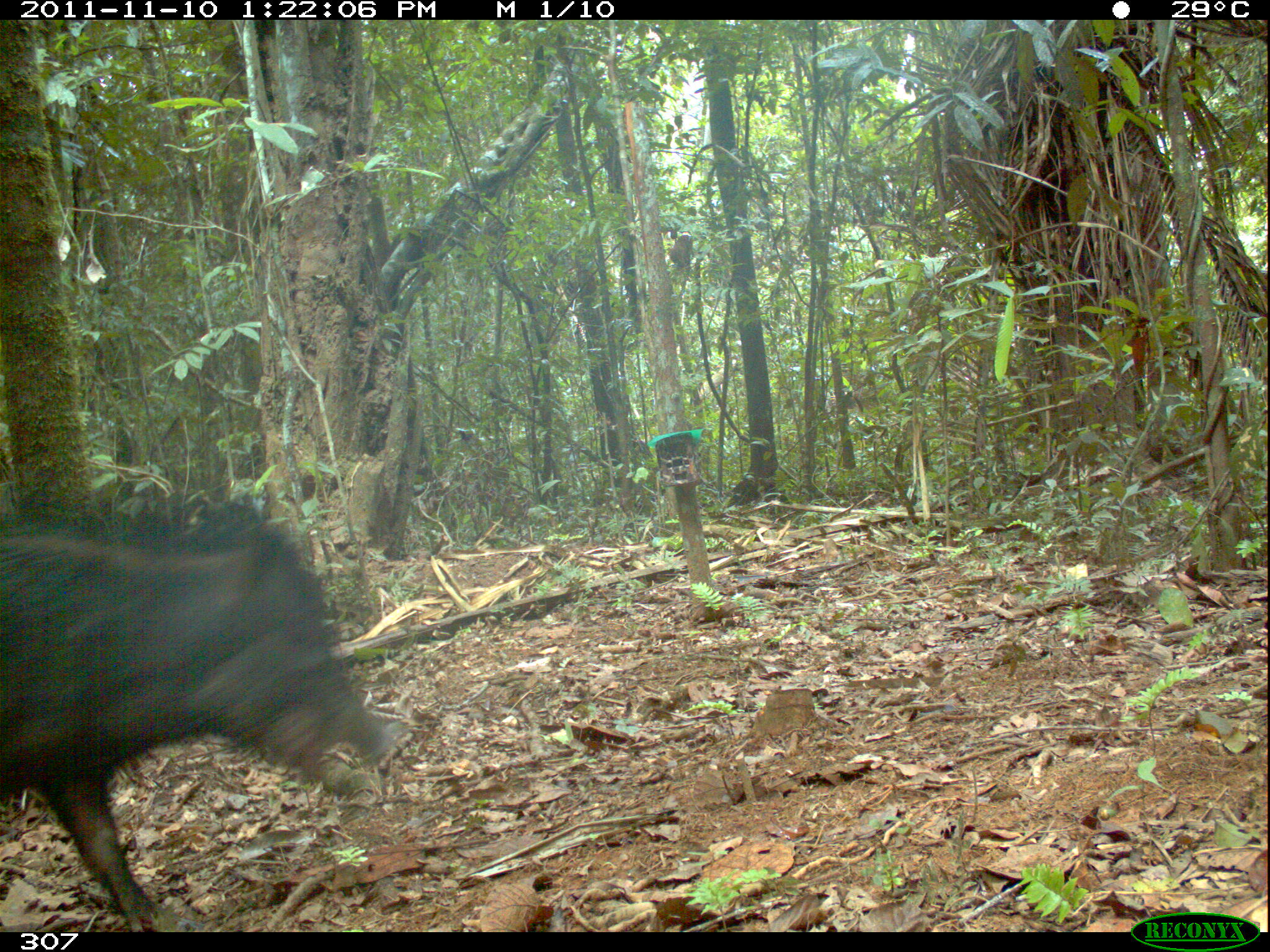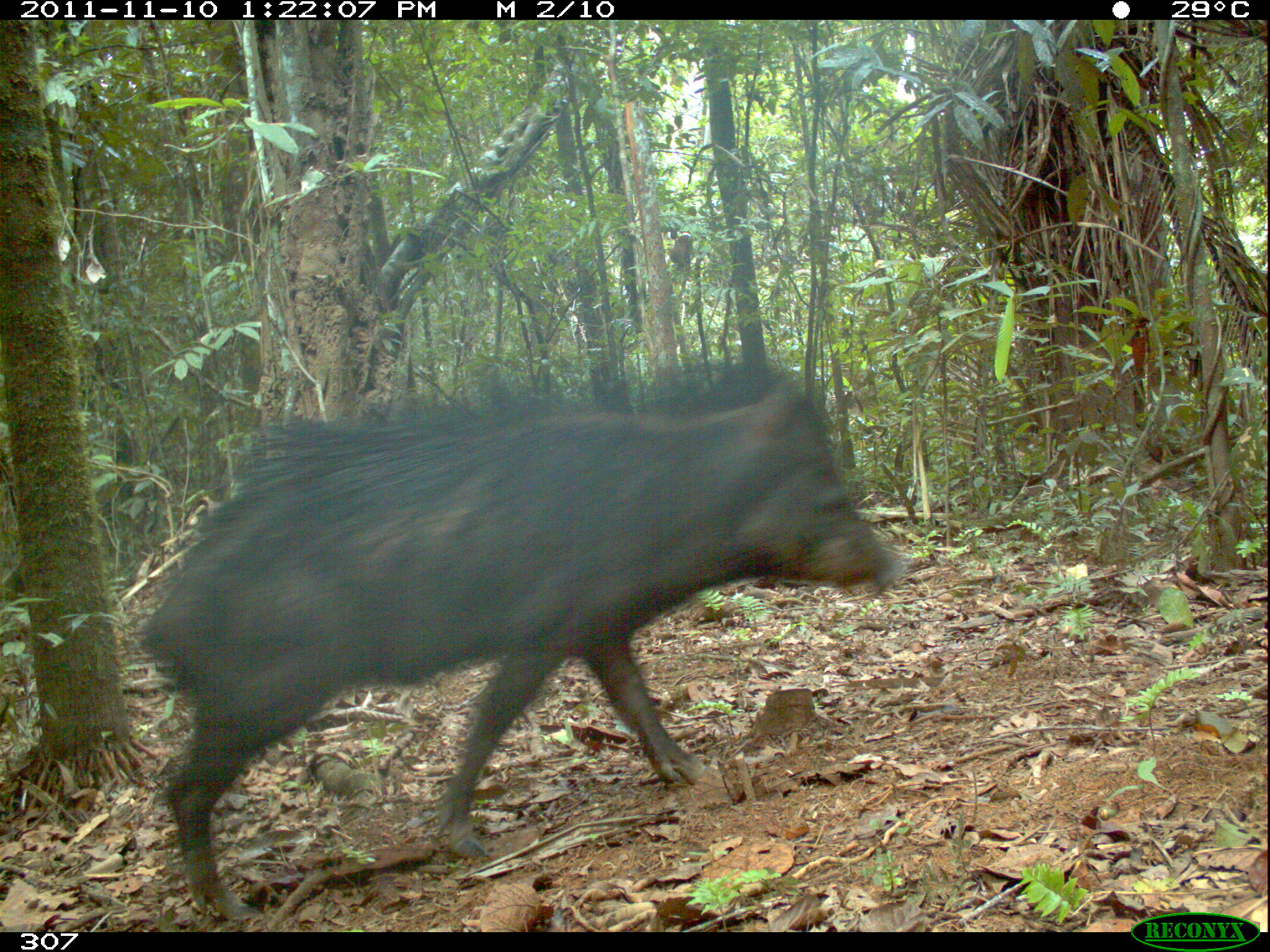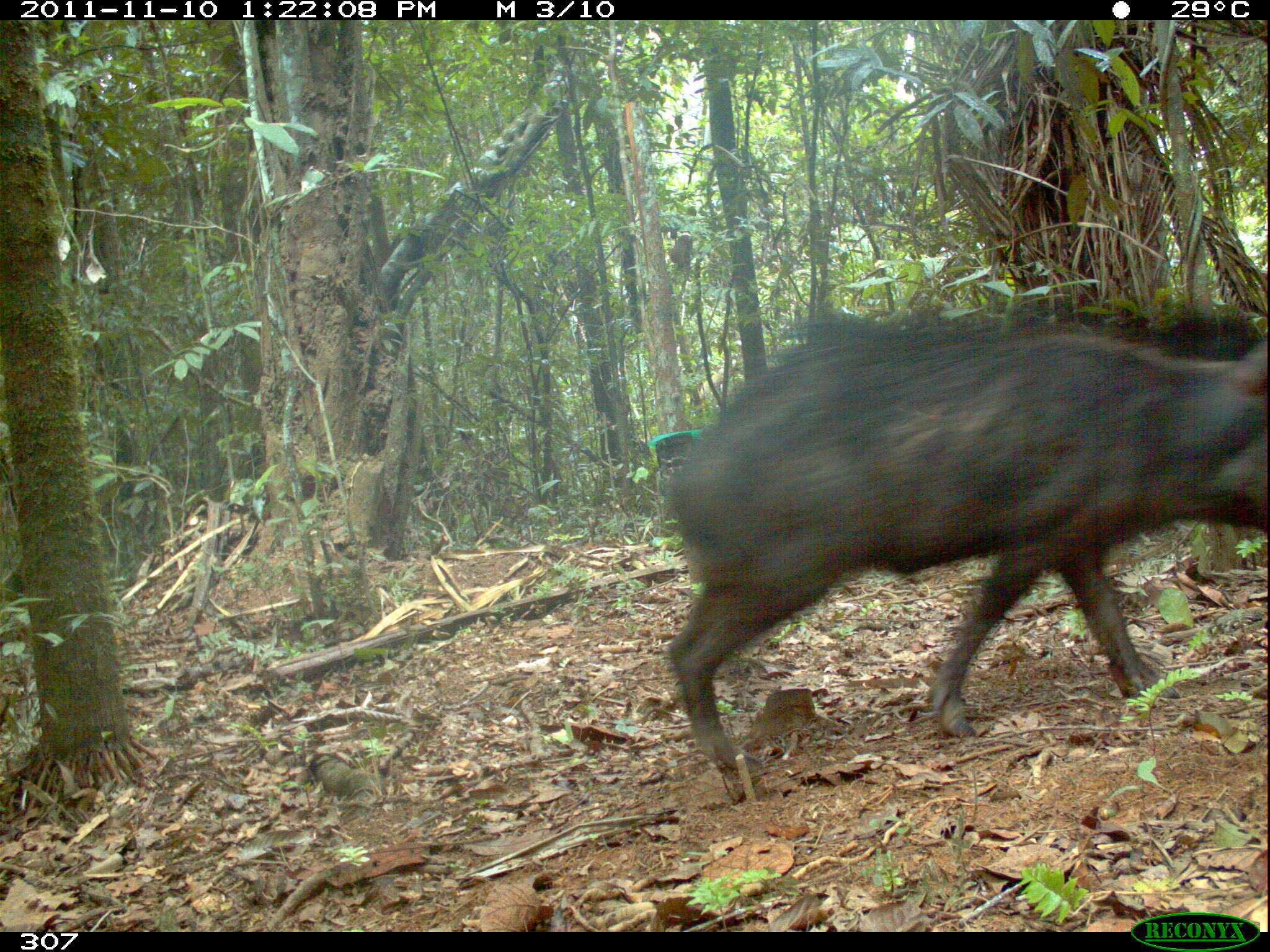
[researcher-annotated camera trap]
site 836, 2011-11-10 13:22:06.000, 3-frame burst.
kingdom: Animalia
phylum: Chordata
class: Mammalia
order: Artiodactyla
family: Tayassuidae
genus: Tayassu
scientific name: Tayassu pecari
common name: white-lipped peccary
Tayassu pecari (white-lipped peccary).